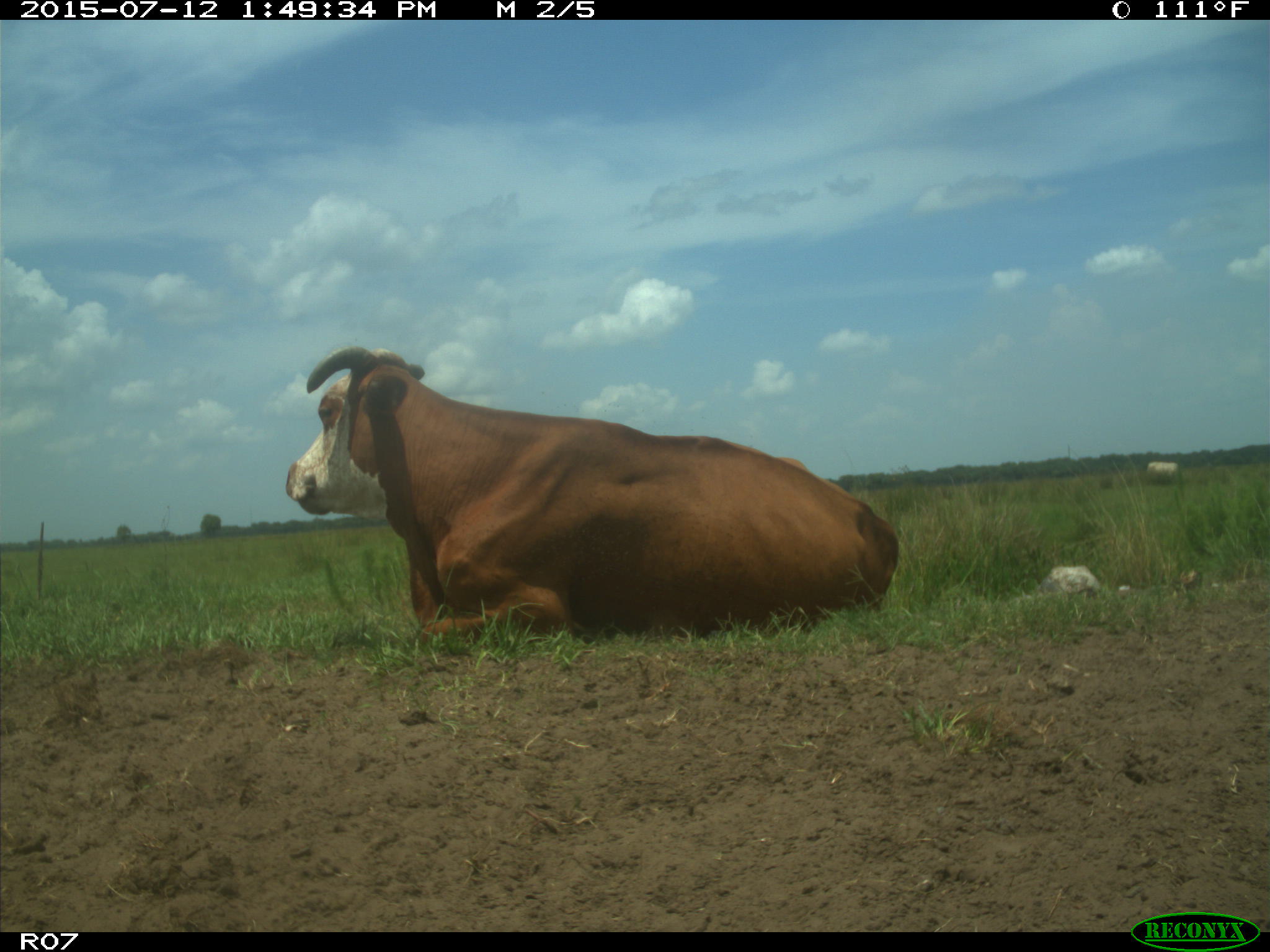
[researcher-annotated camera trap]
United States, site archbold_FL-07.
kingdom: Animalia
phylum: Chordata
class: Mammalia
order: Artiodactyla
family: Bovidae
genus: Bos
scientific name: Bos taurus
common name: domestic cow